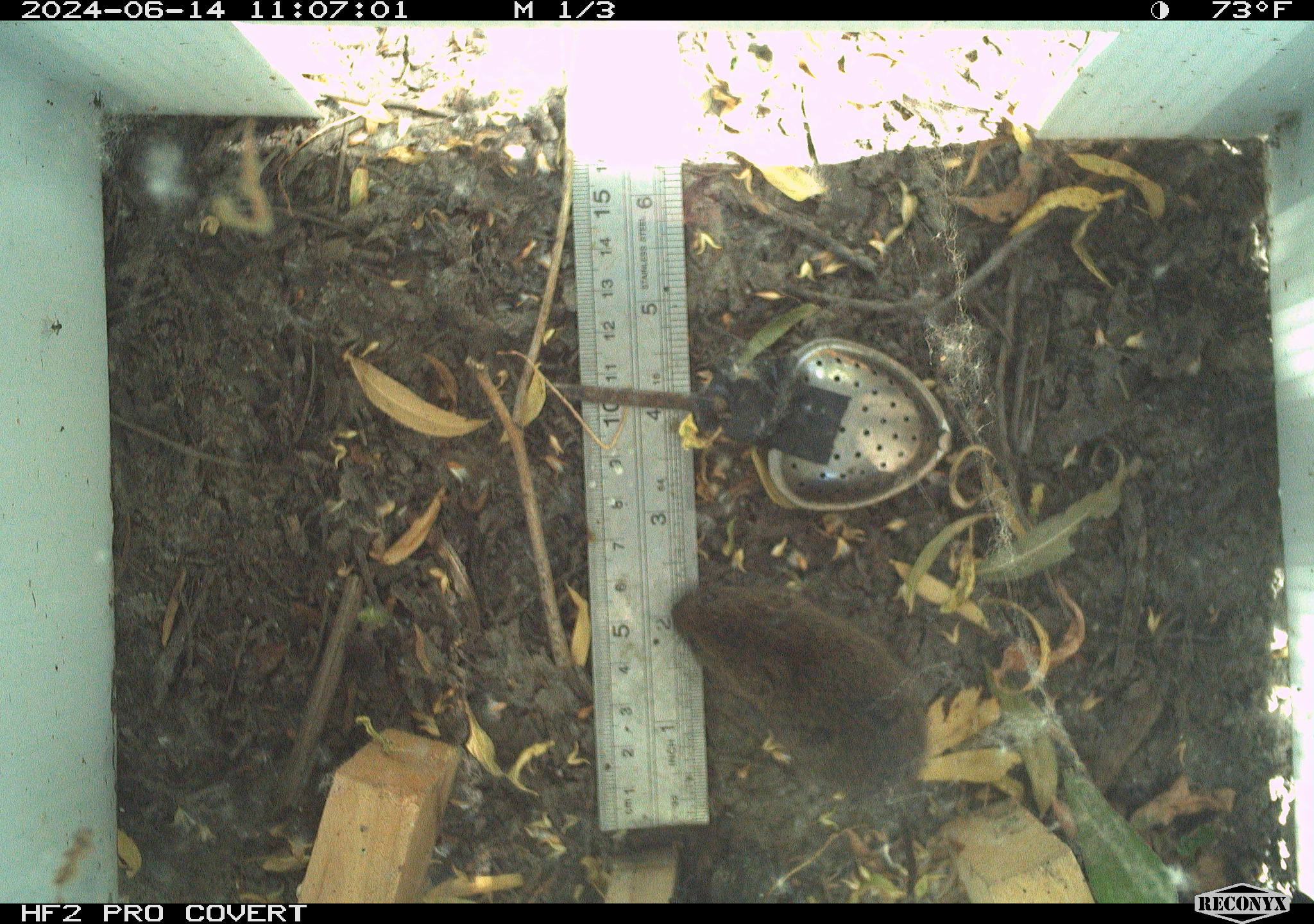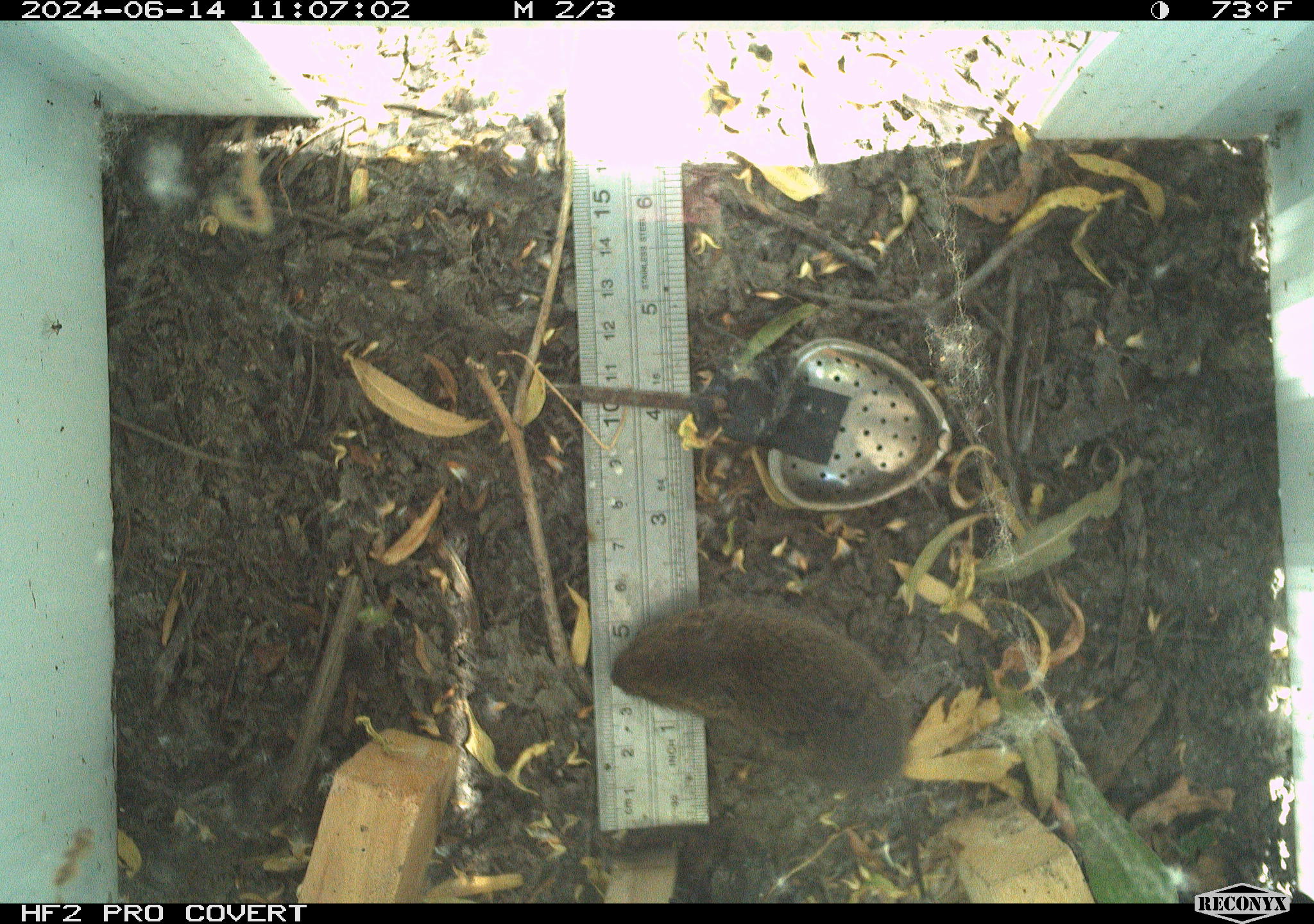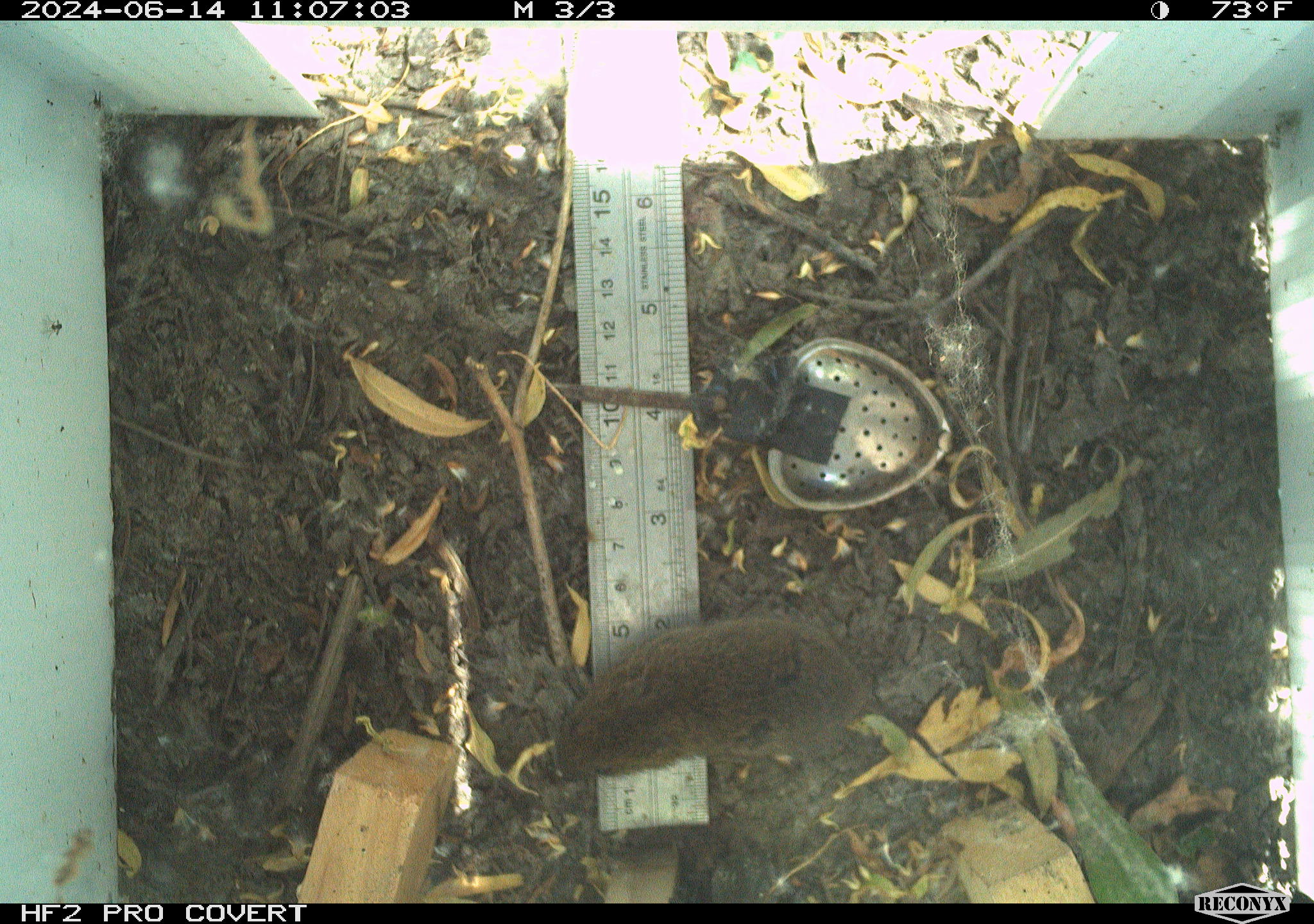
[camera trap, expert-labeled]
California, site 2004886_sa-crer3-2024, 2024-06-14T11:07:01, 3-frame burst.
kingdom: Animalia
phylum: Chordata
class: Mammalia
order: Rodentia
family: Cricetidae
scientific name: Arvicolinae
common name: voles, lemmings, and muskrats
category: arvicolinae subfamily